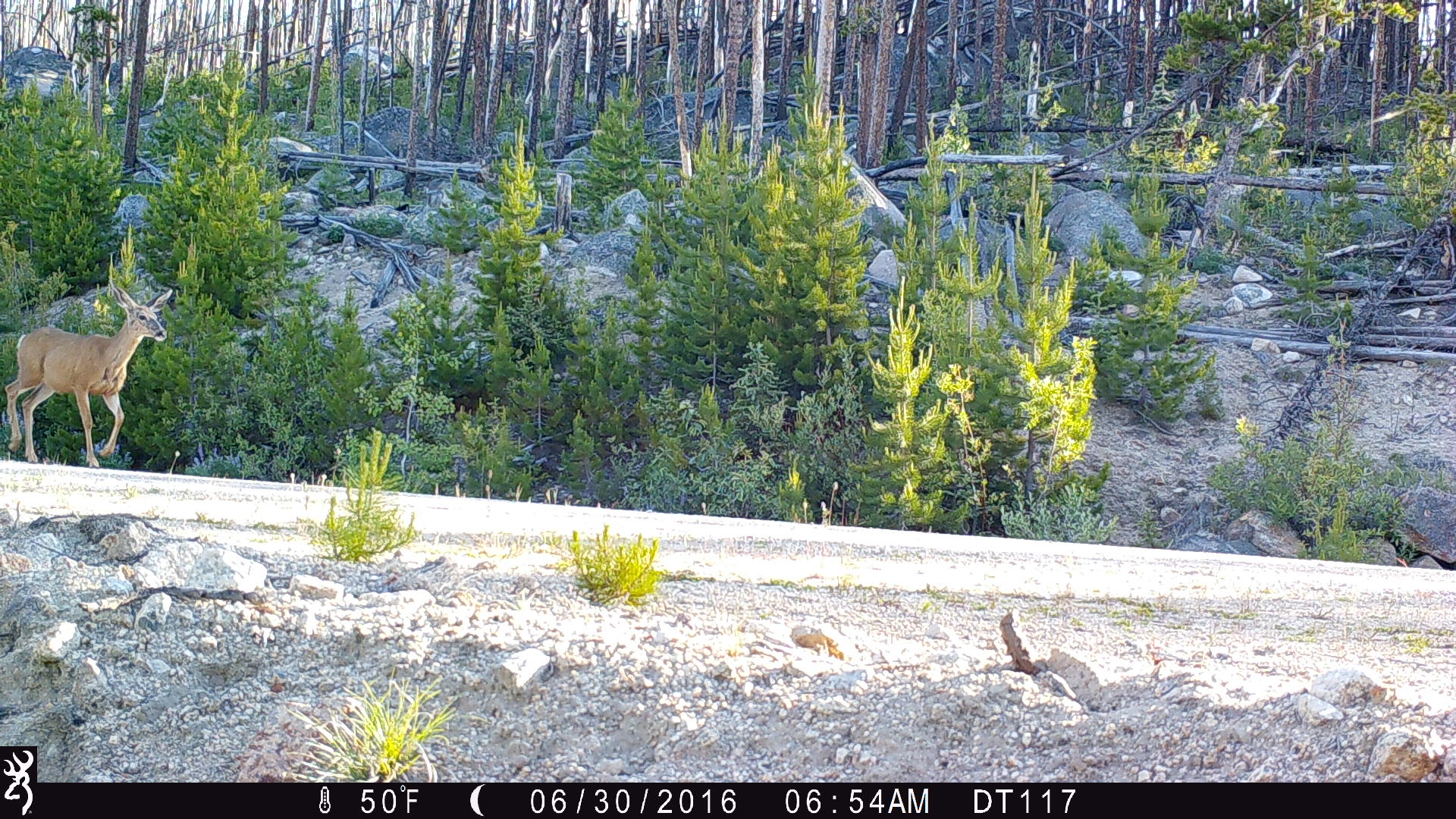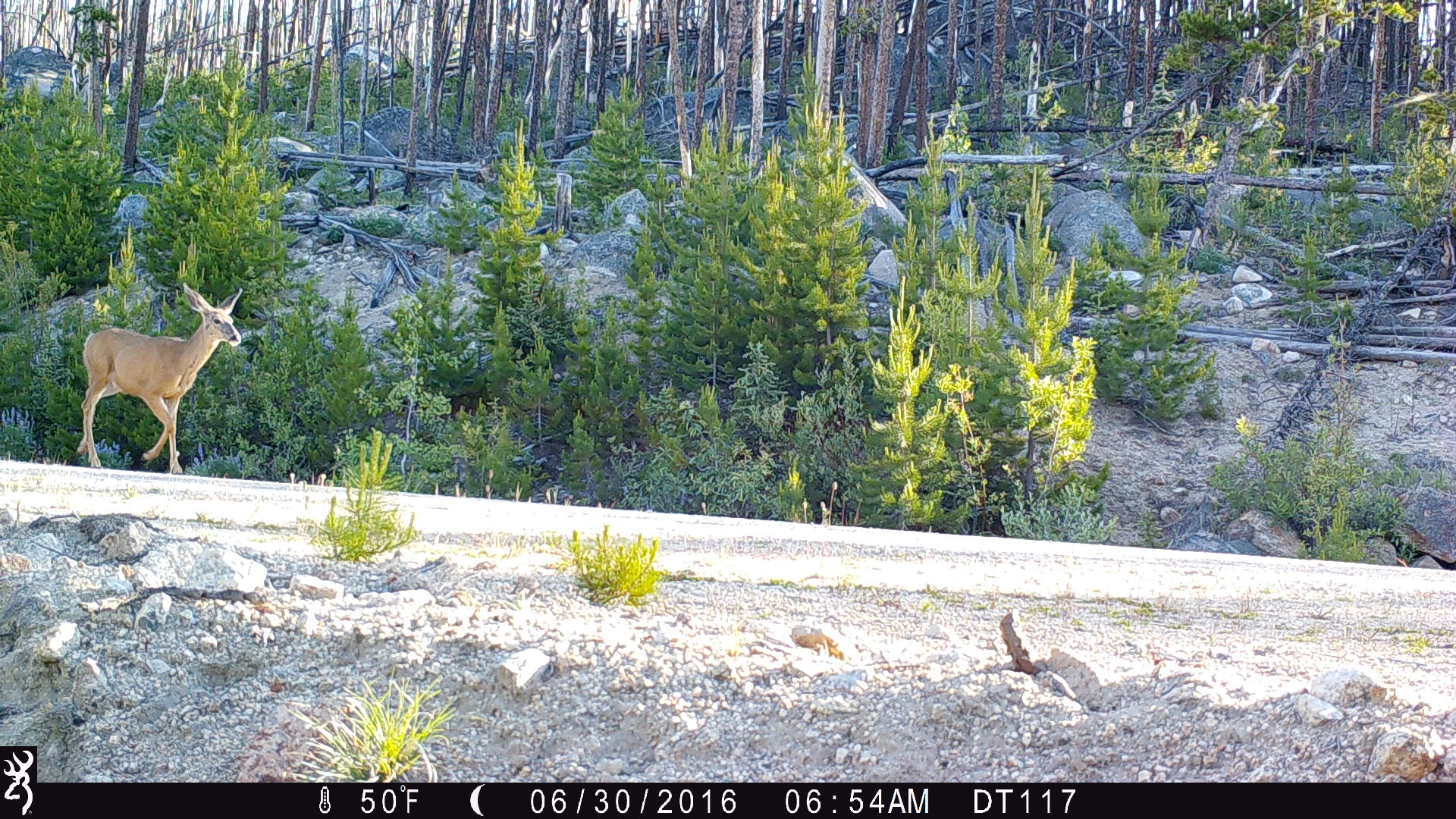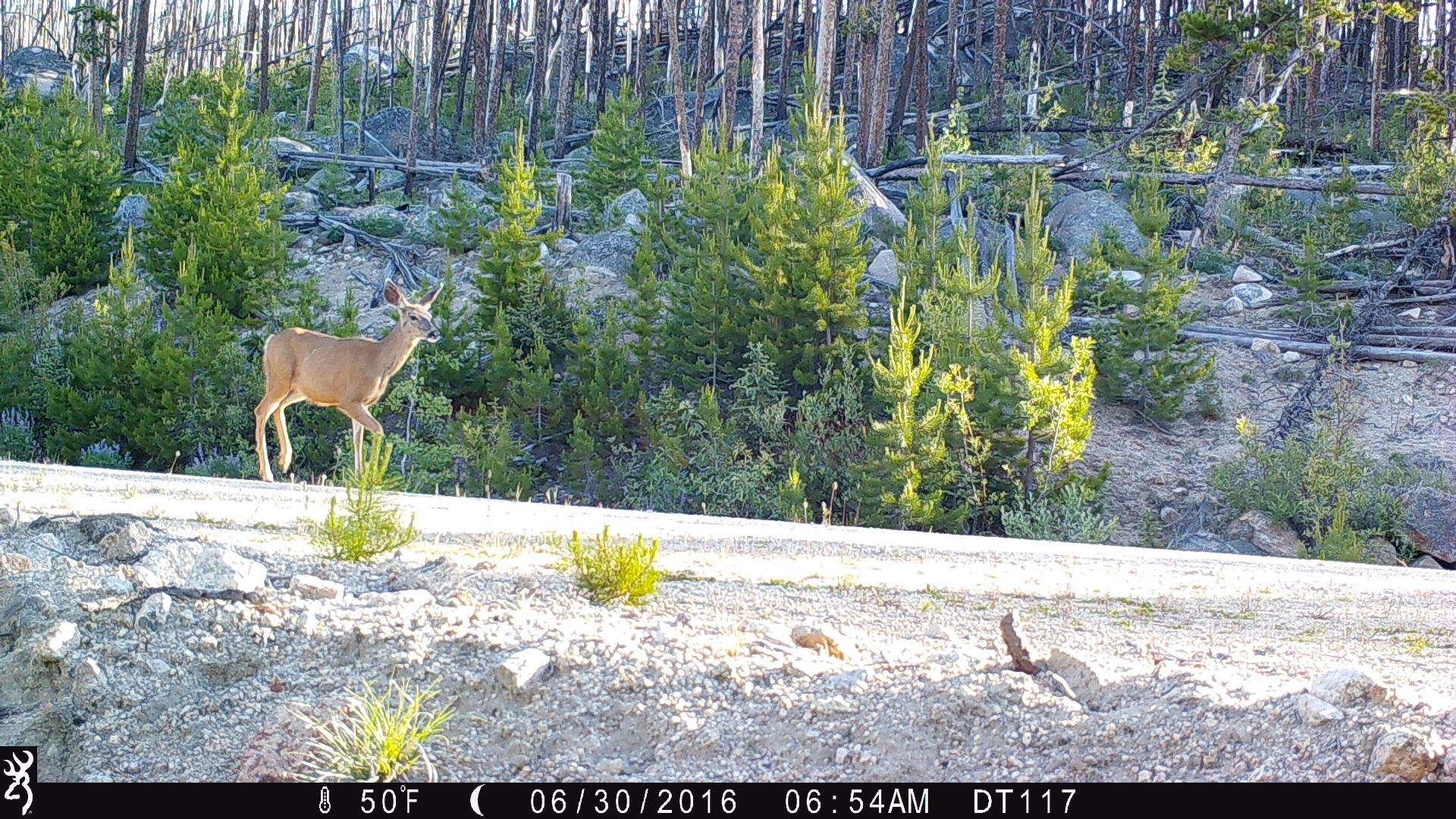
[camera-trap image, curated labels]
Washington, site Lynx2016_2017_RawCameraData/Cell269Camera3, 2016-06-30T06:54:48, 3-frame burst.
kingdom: Animalia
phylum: Chordata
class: Mammalia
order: Artiodactyla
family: Cervidae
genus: Odocoileus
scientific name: Odocoileus hemionus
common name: mule deer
Odocoileus hemionus (mule deer). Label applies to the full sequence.